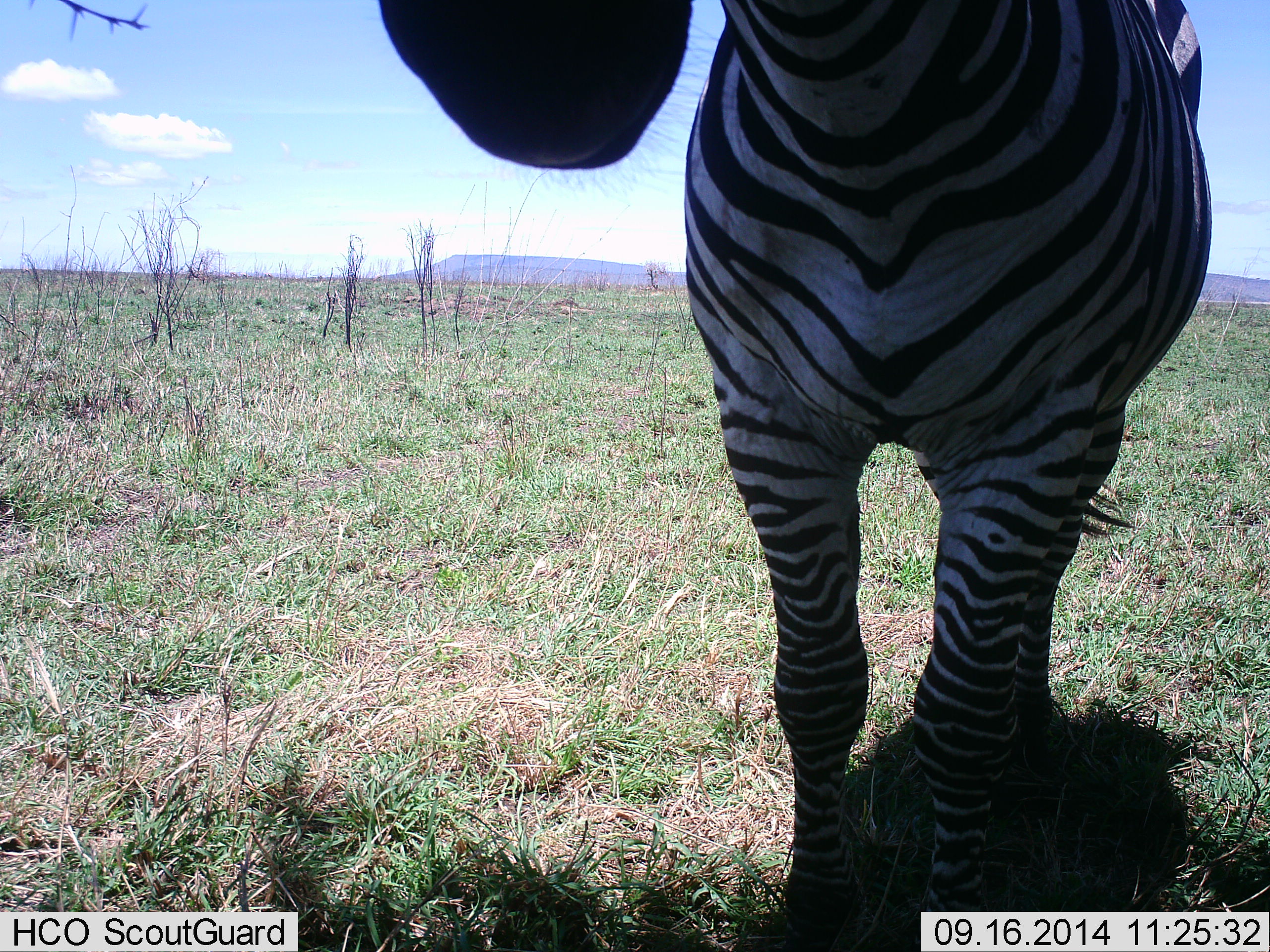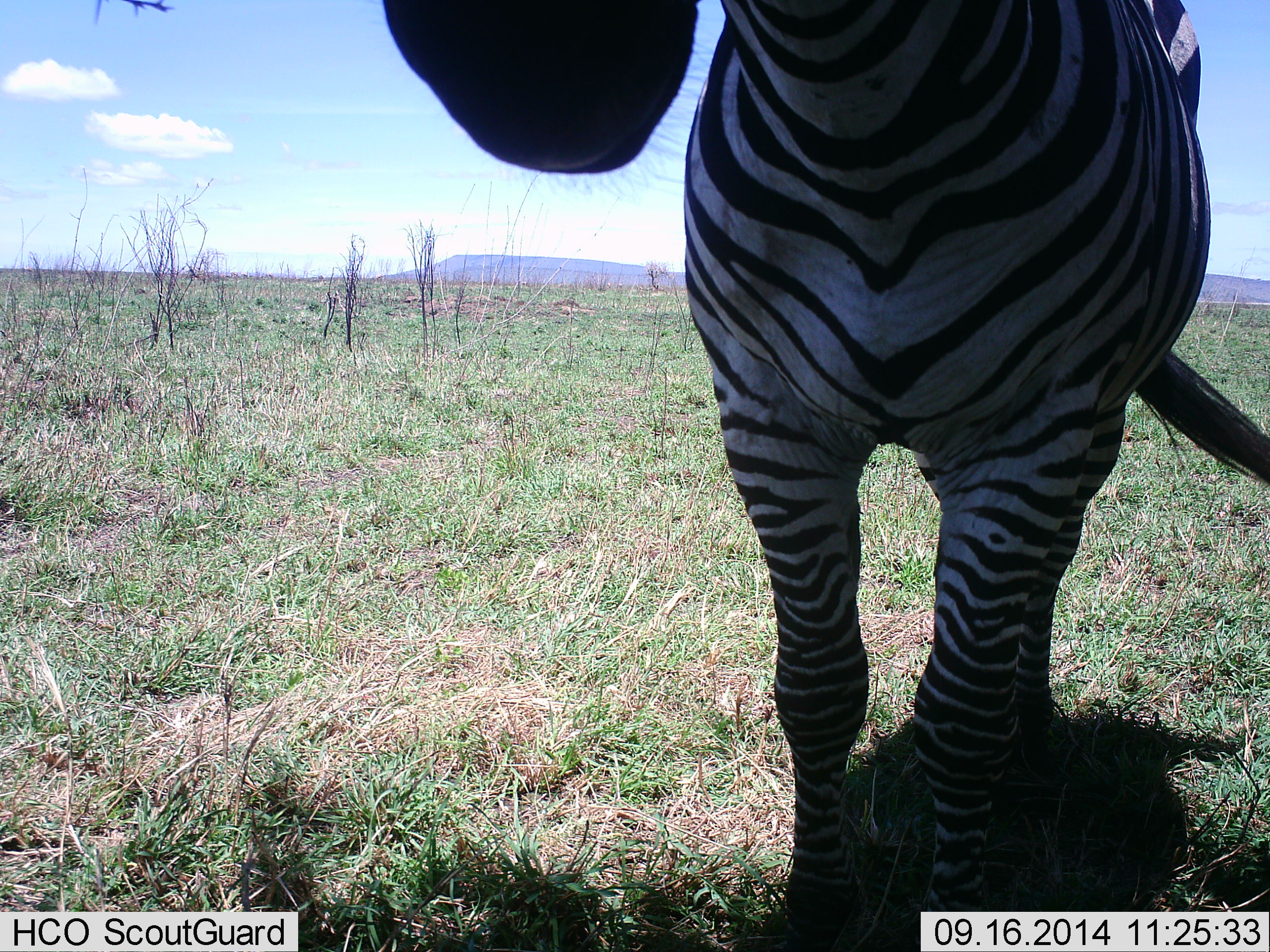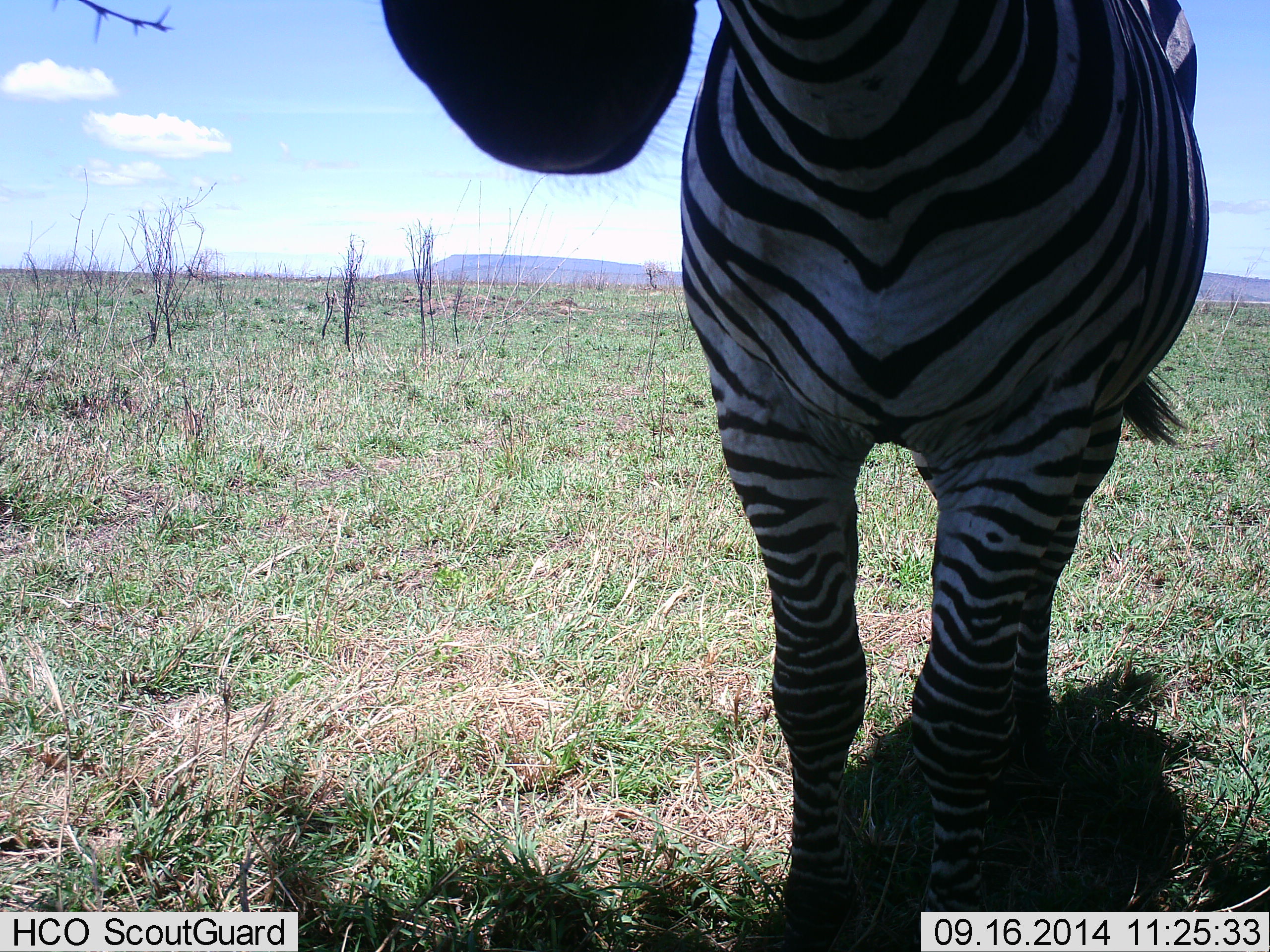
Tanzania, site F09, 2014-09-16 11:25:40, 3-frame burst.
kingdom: Animalia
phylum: Chordata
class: Mammalia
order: Perissodactyla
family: Equidae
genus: Equus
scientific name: Equus quagga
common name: plains zebra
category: zebra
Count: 1.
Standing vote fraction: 90%.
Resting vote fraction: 10%.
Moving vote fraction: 0%.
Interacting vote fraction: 10%.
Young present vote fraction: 0%.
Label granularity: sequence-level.